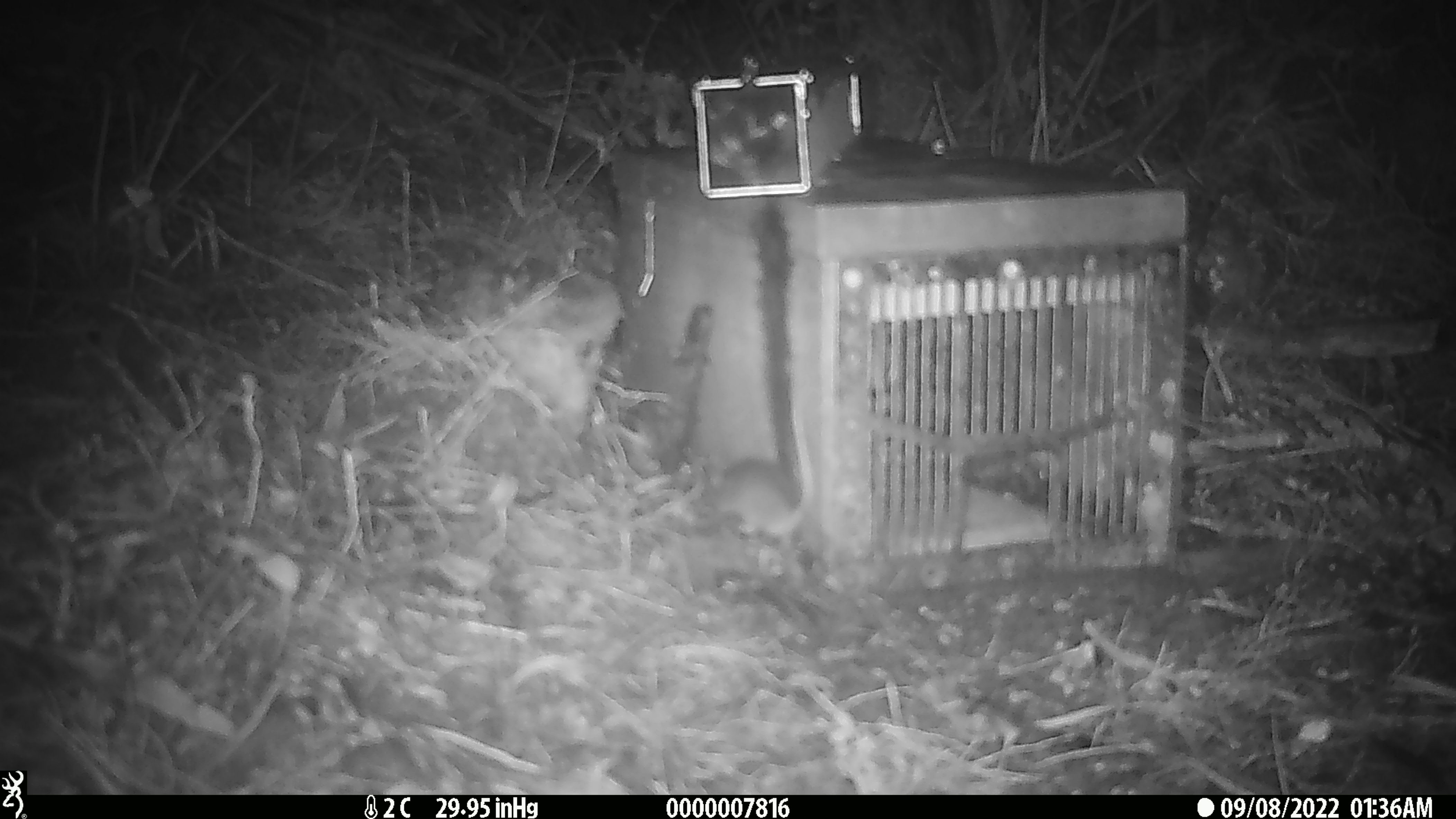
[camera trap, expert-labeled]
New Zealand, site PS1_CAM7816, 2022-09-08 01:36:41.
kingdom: Animalia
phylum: Chordata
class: Mammalia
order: Rodentia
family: Muridae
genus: Mus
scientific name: Mus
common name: mouse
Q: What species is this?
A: Mouse (Mus).